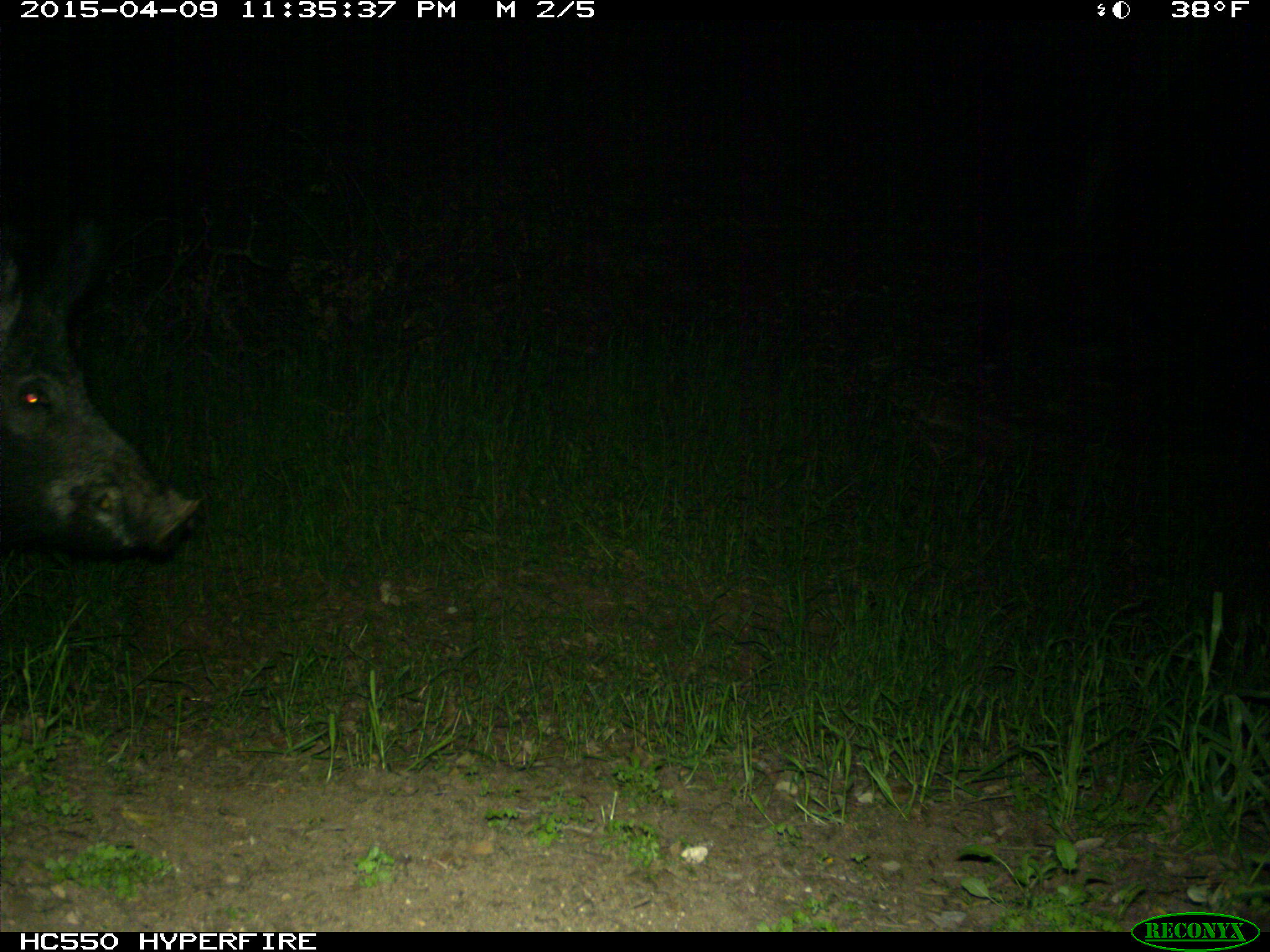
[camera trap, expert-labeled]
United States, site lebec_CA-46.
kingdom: Animalia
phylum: Chordata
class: Mammalia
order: Artiodactyla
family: Suidae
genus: Sus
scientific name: Sus scrofa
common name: wild boar